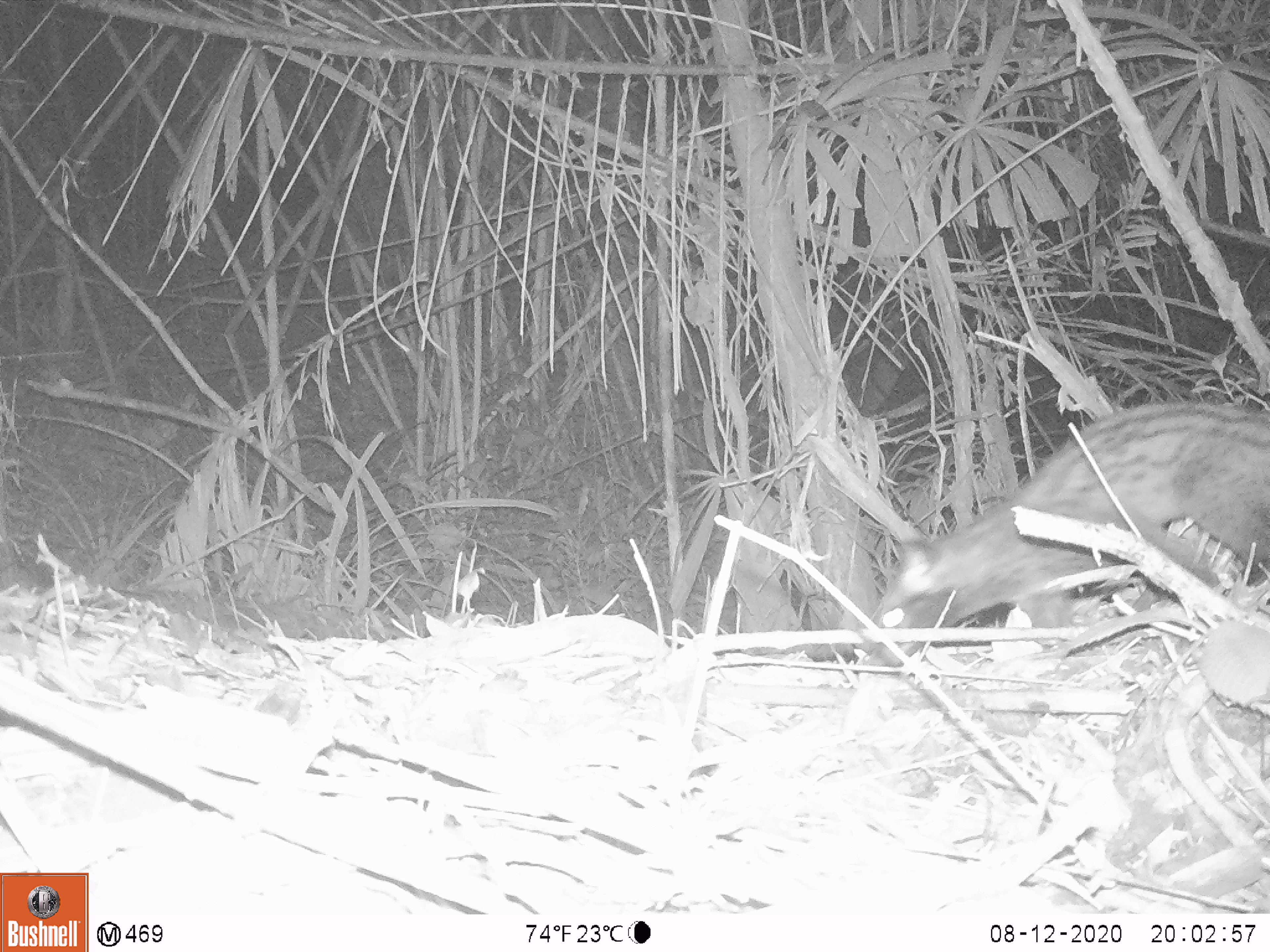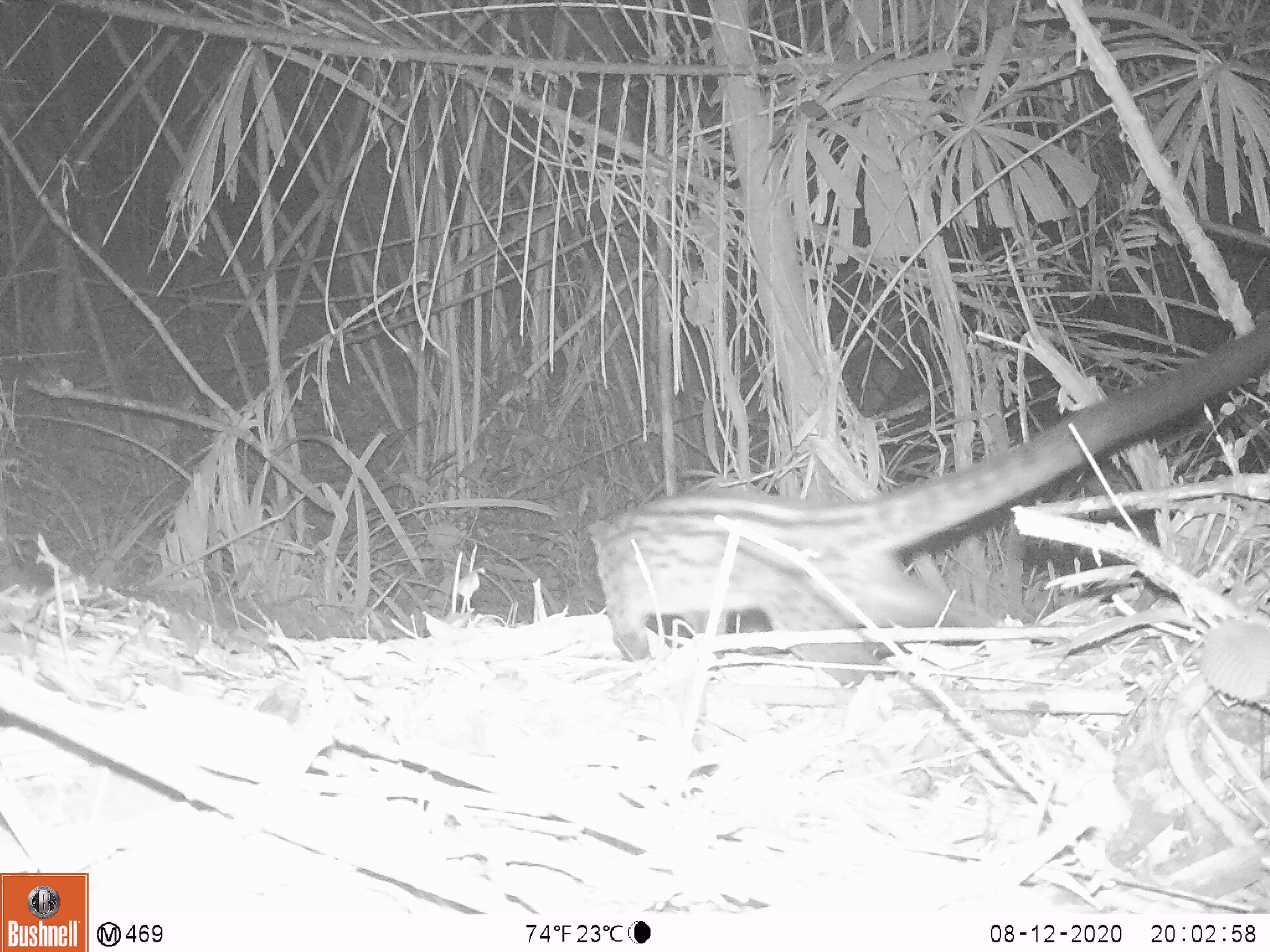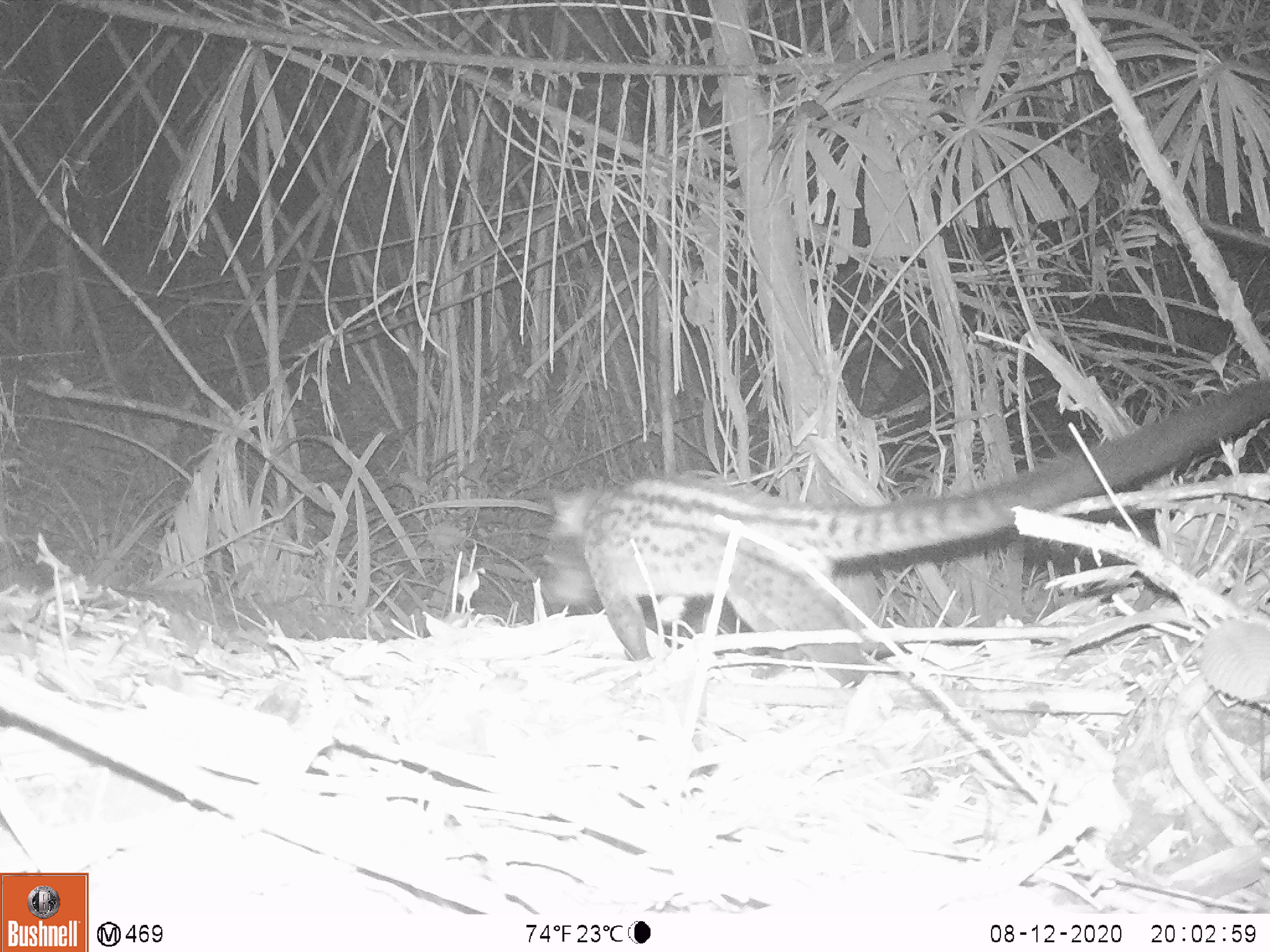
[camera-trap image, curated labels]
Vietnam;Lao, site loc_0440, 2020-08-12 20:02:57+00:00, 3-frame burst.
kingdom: Animalia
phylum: Chordata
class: Mammalia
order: Carnivora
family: Viverridae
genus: Paradoxurus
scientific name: Paradoxurus hermaphroditus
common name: common palm civet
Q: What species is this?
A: Common palm civet (Paradoxurus hermaphroditus).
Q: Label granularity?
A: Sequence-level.